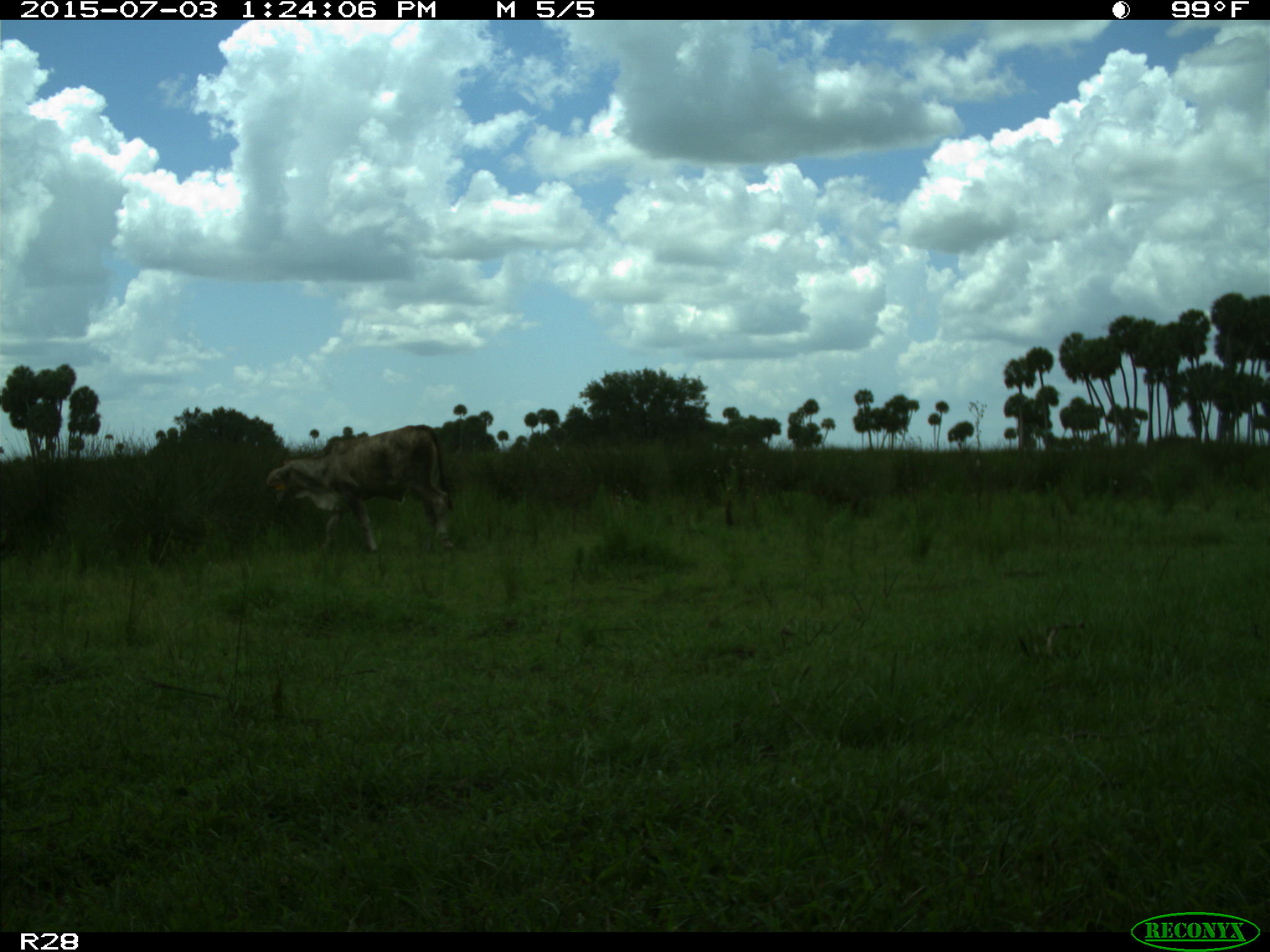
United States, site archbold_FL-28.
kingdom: Animalia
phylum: Chordata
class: Mammalia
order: Artiodactyla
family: Bovidae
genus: Bos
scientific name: Bos taurus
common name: domestic cow